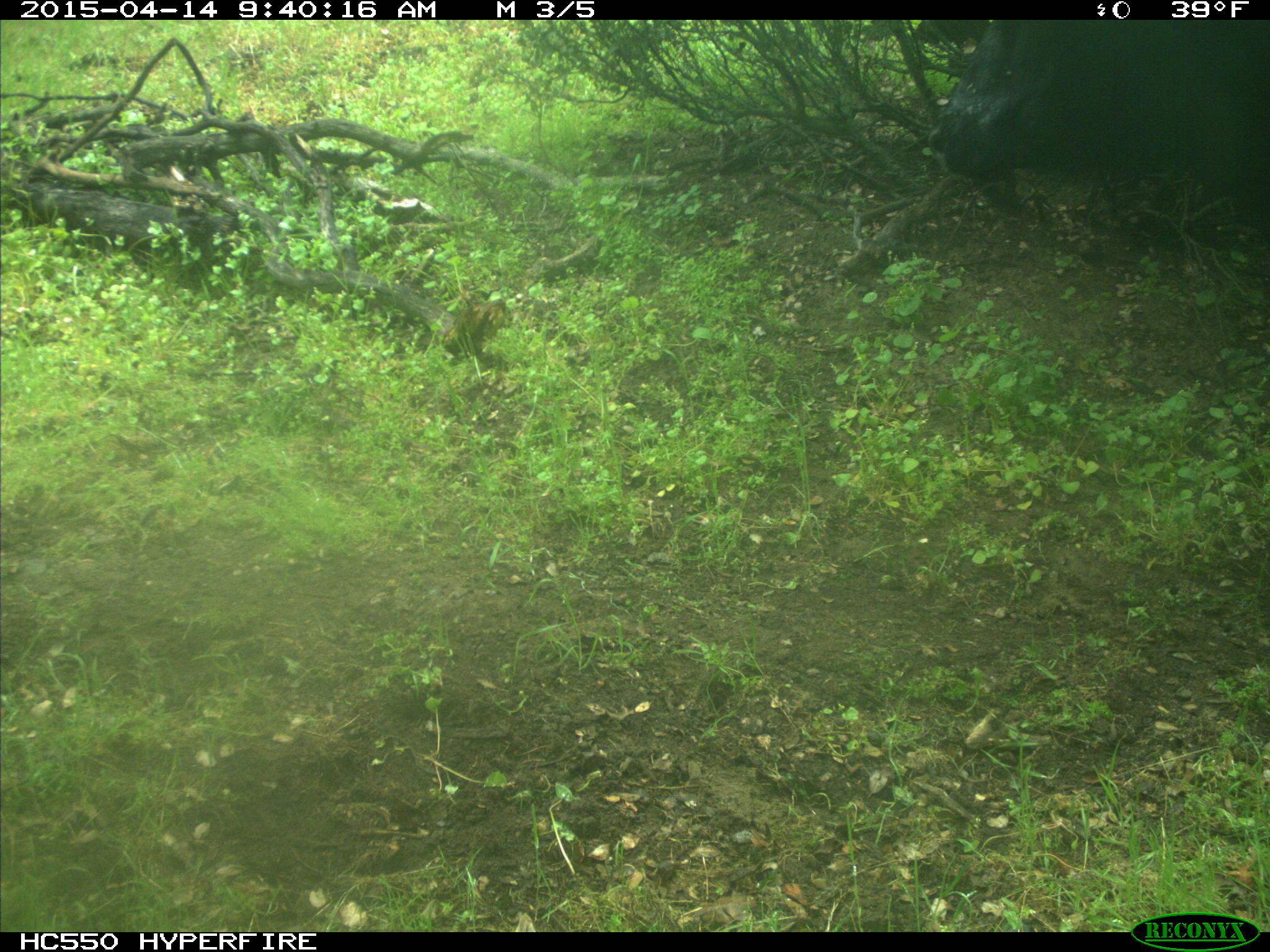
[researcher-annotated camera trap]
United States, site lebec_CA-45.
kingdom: Animalia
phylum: Chordata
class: Mammalia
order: Artiodactyla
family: Bovidae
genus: Bos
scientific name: Bos taurus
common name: domestic cow